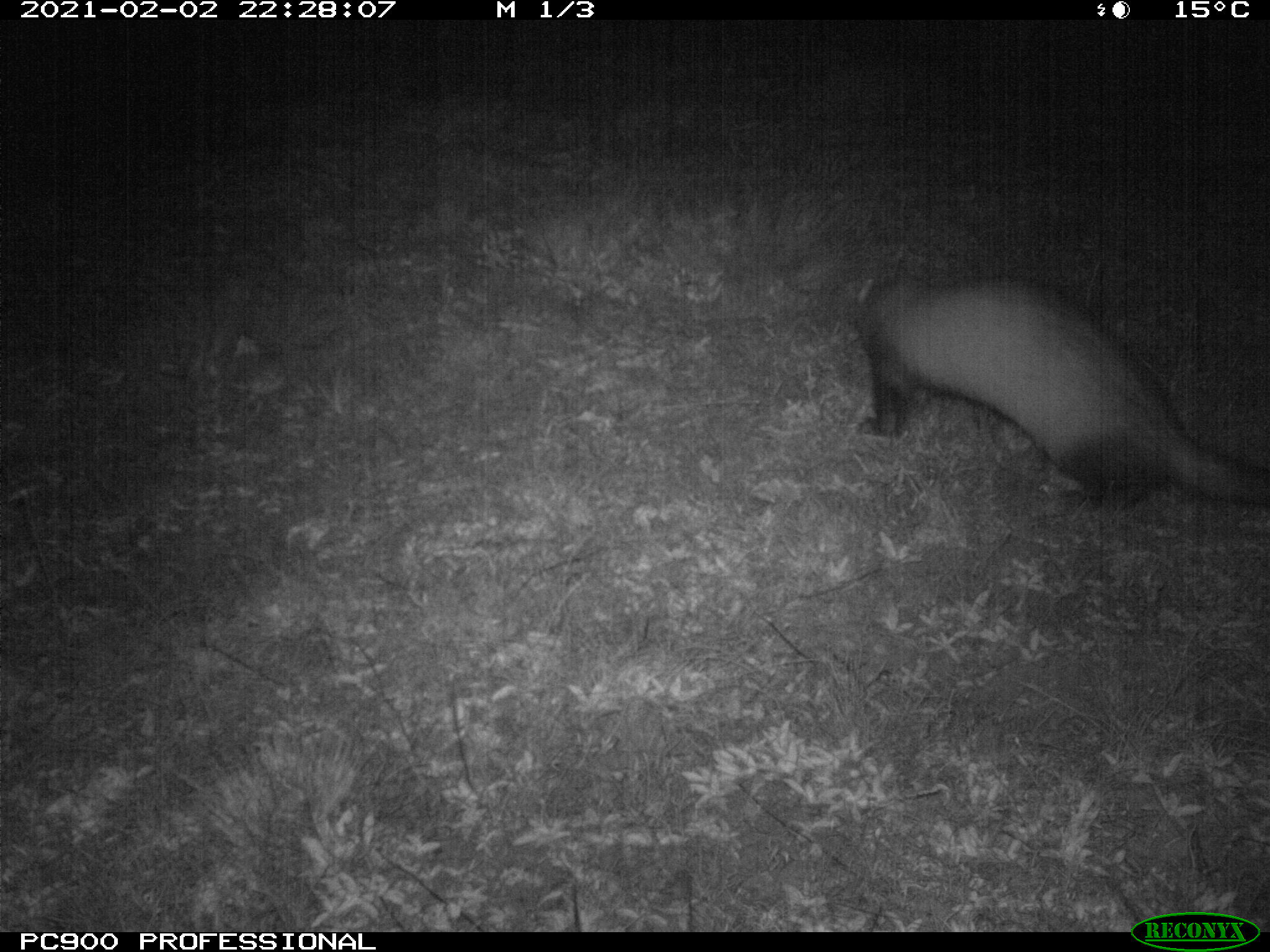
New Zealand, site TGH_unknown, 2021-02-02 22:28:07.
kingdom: Animalia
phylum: Chordata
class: Mammalia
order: Carnivora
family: Mustelidae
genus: Mustela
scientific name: Mustela furo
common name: ferret